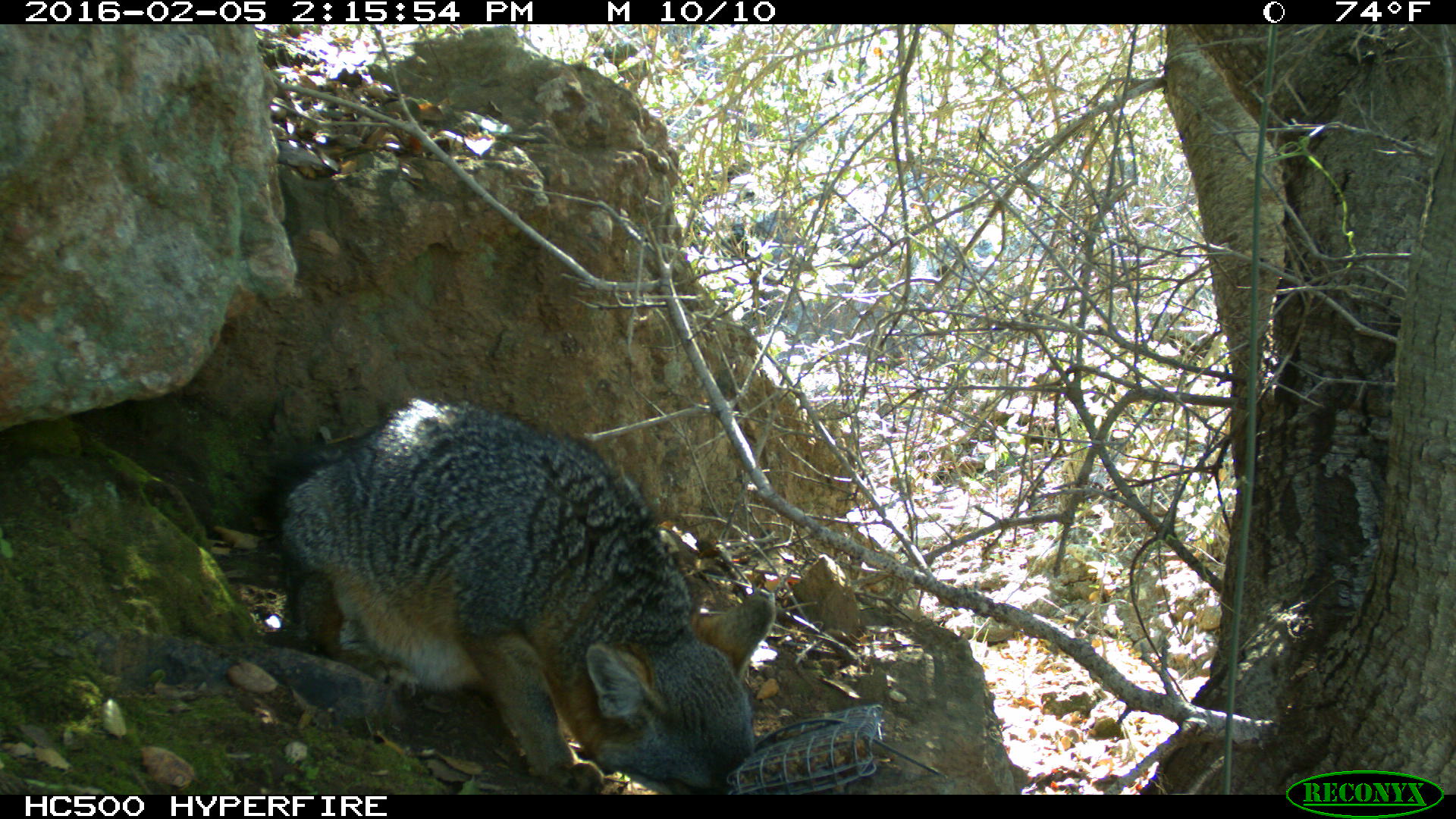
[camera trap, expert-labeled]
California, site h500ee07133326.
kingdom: Animalia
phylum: Chordata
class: Mammalia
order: Carnivora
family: Canidae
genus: Urocyon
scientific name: Urocyon littoralis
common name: island fox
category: fox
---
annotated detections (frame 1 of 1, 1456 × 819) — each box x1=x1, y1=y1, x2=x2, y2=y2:
fox: x1=265, y1=396, x2=777, y2=793